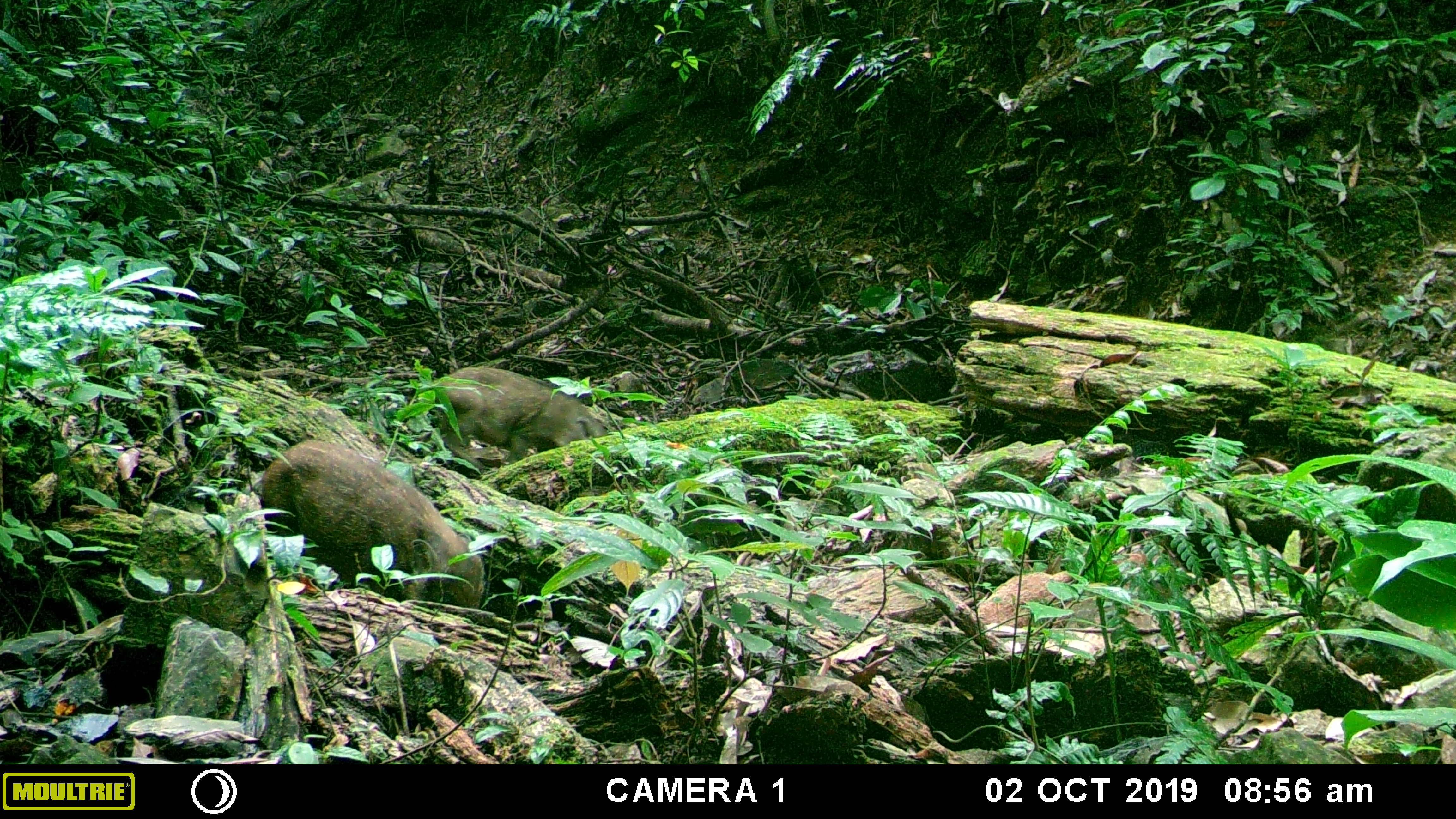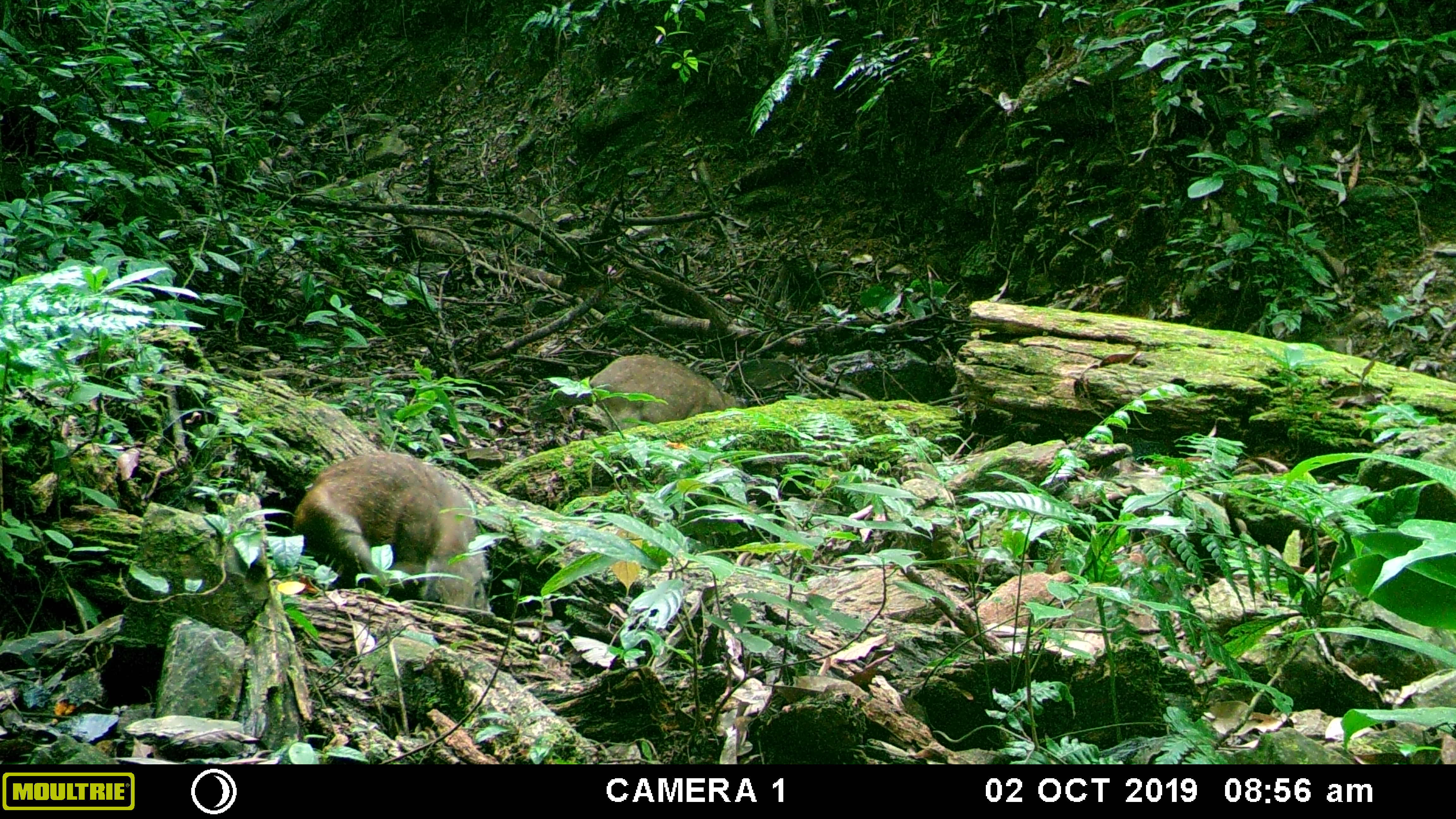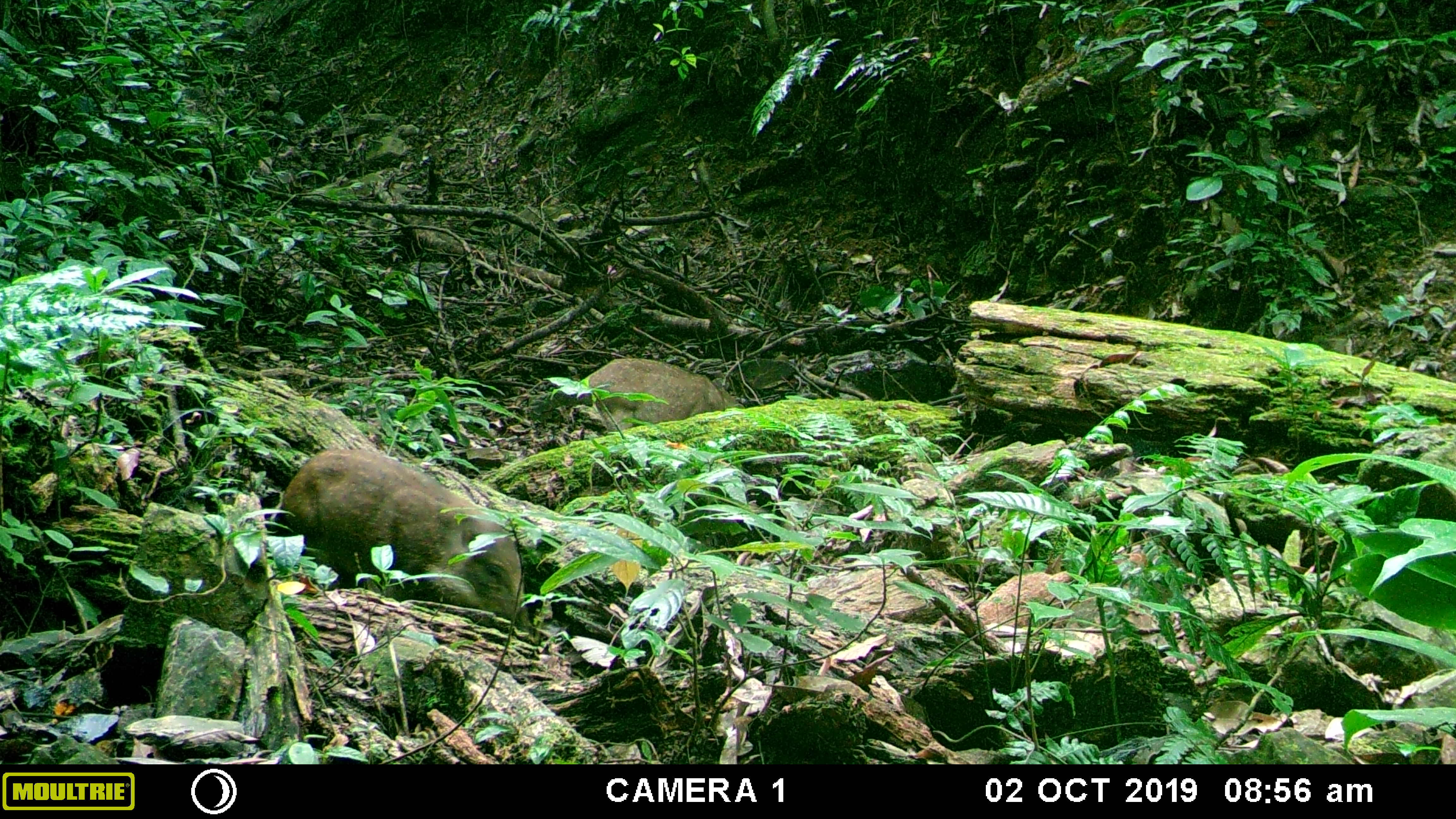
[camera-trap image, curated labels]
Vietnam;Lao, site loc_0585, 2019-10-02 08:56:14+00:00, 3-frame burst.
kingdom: Animalia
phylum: Chordata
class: Mammalia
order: Artiodactyla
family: Suidae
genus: Sus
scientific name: Sus scrofa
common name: eurasian wild pig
Eurasian wild pig (Sus scrofa). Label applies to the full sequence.